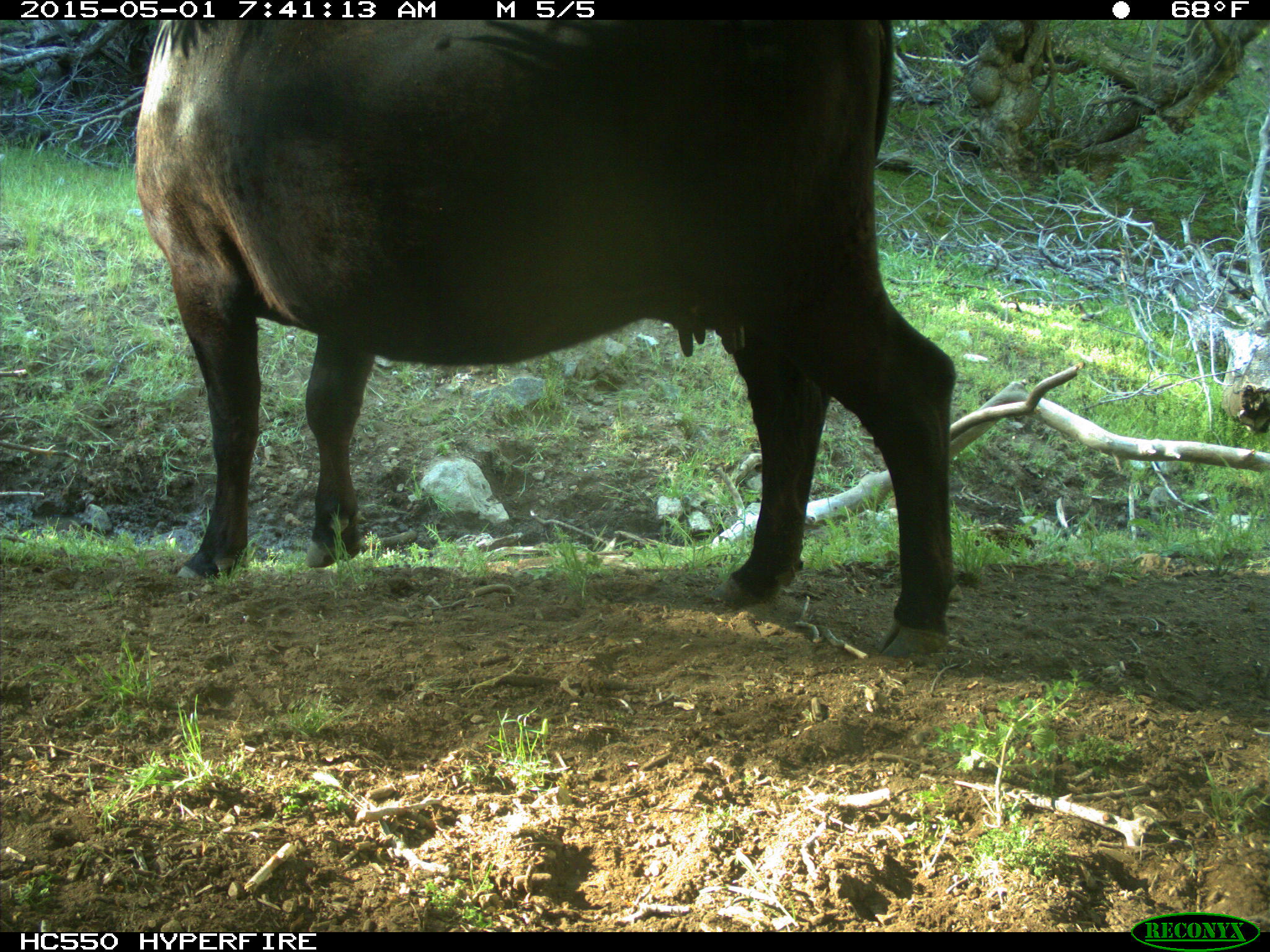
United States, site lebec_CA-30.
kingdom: Animalia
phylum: Chordata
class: Mammalia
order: Artiodactyla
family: Bovidae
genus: Bos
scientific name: Bos taurus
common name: domestic cow